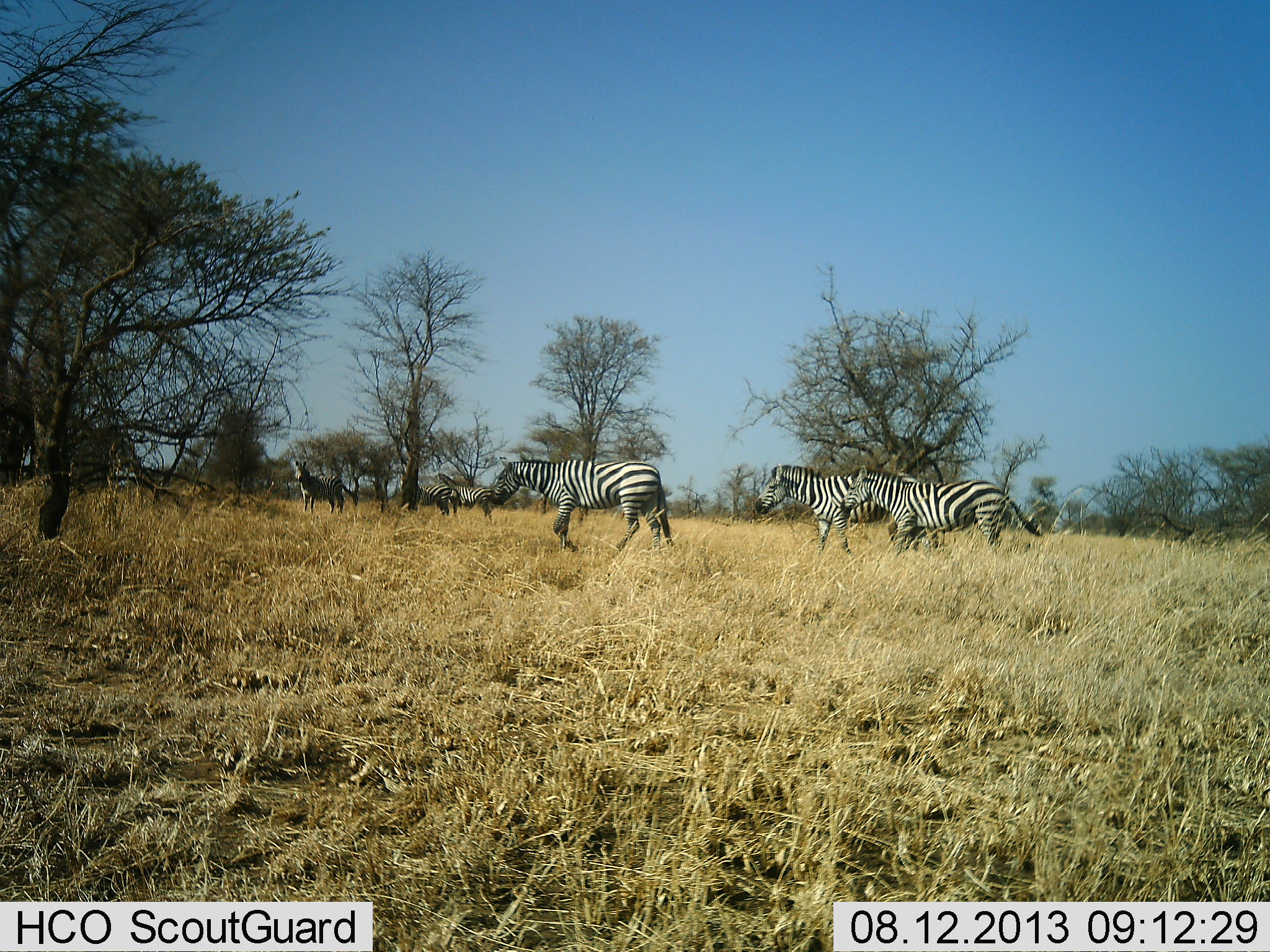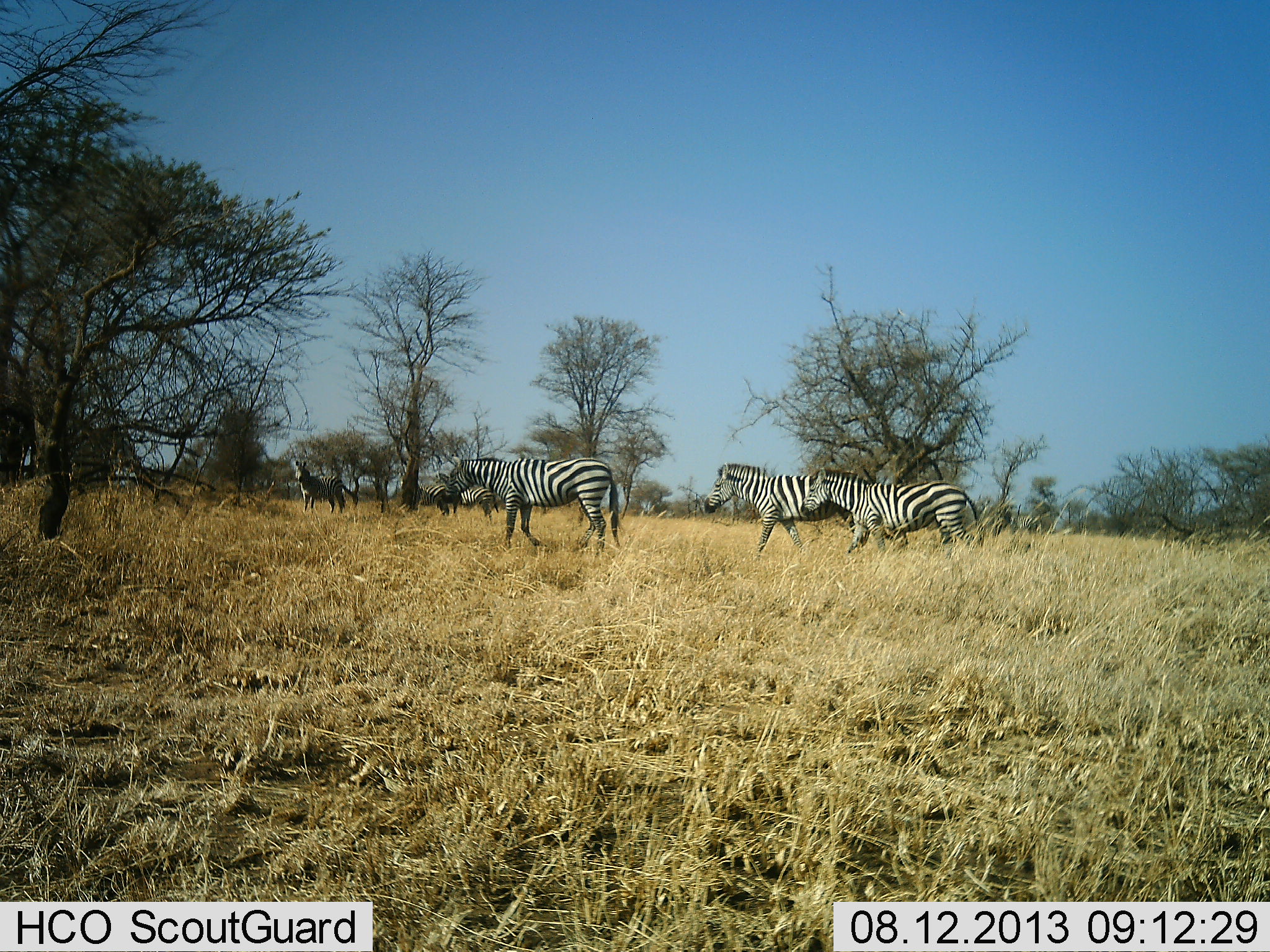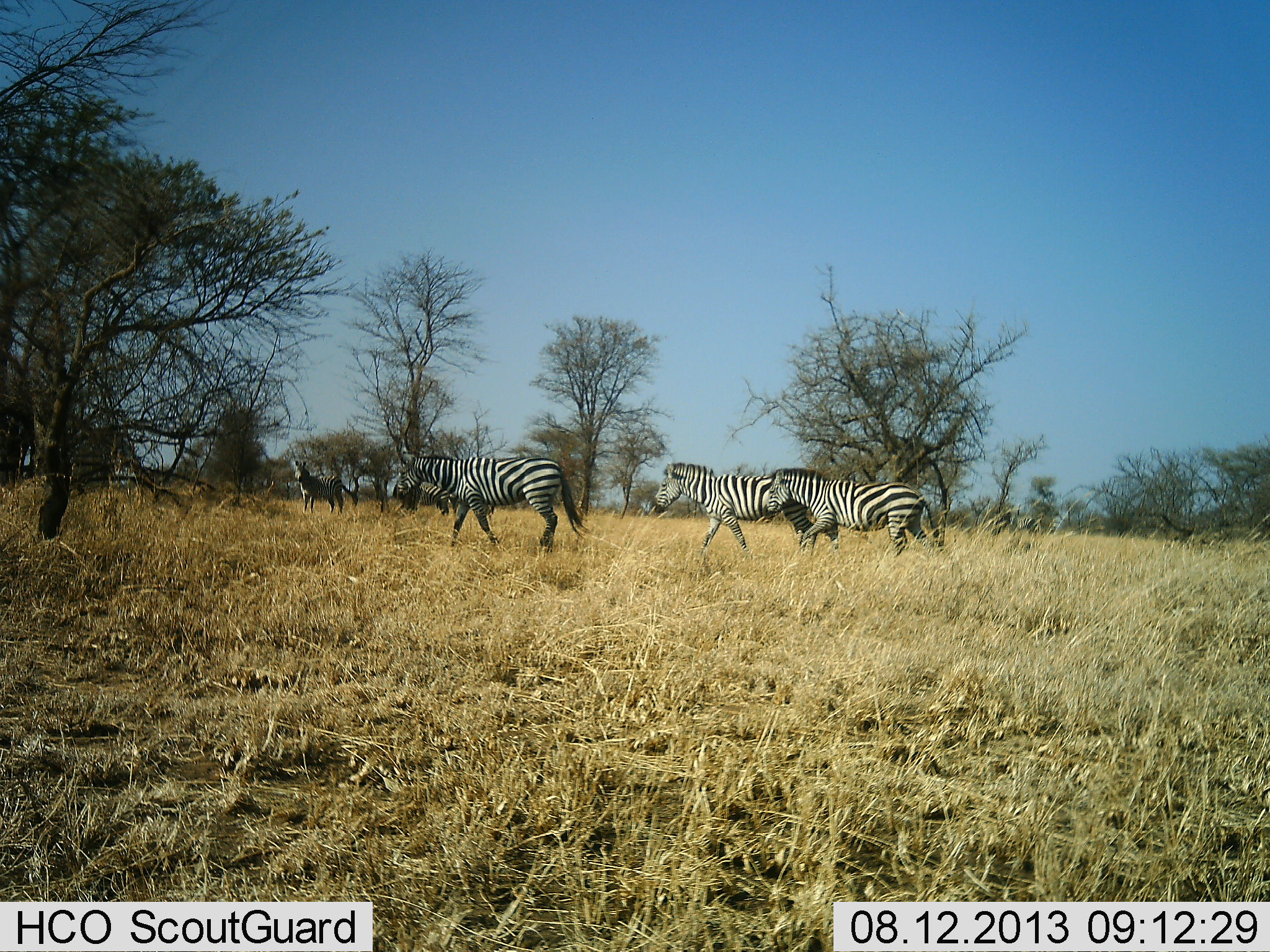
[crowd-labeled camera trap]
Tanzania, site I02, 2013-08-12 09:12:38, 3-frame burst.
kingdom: Animalia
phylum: Chordata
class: Mammalia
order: Perissodactyla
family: Equidae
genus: Equus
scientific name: Equus quagga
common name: plains zebra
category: zebra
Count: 6.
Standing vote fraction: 60%.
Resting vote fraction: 0%.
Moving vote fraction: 100%.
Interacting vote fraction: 0%.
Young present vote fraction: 0%.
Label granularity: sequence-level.